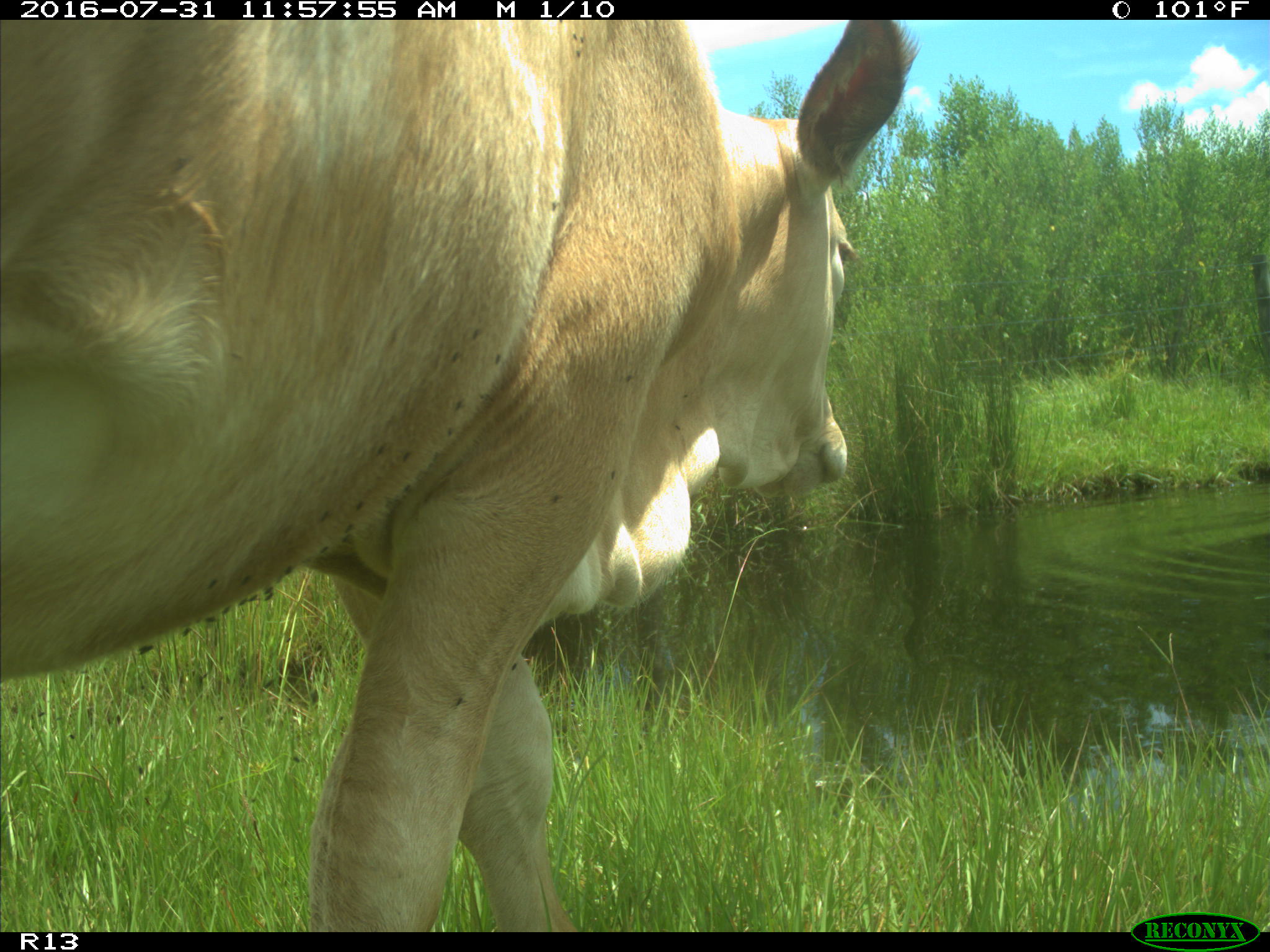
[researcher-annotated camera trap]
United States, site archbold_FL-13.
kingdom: Animalia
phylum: Chordata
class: Mammalia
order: Artiodactyla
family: Bovidae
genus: Bos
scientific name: Bos taurus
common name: domestic cow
Bos taurus (domestic cow).